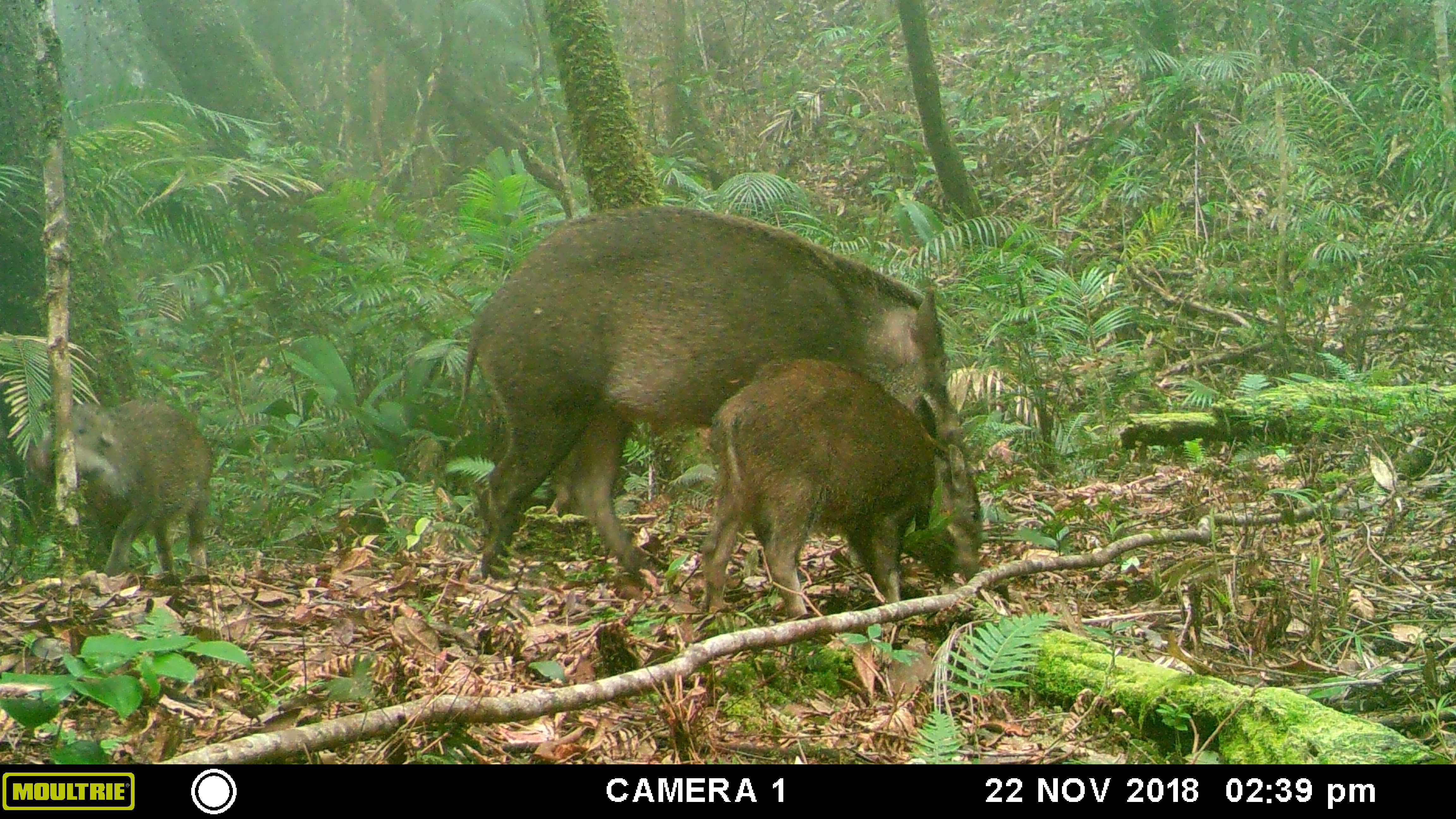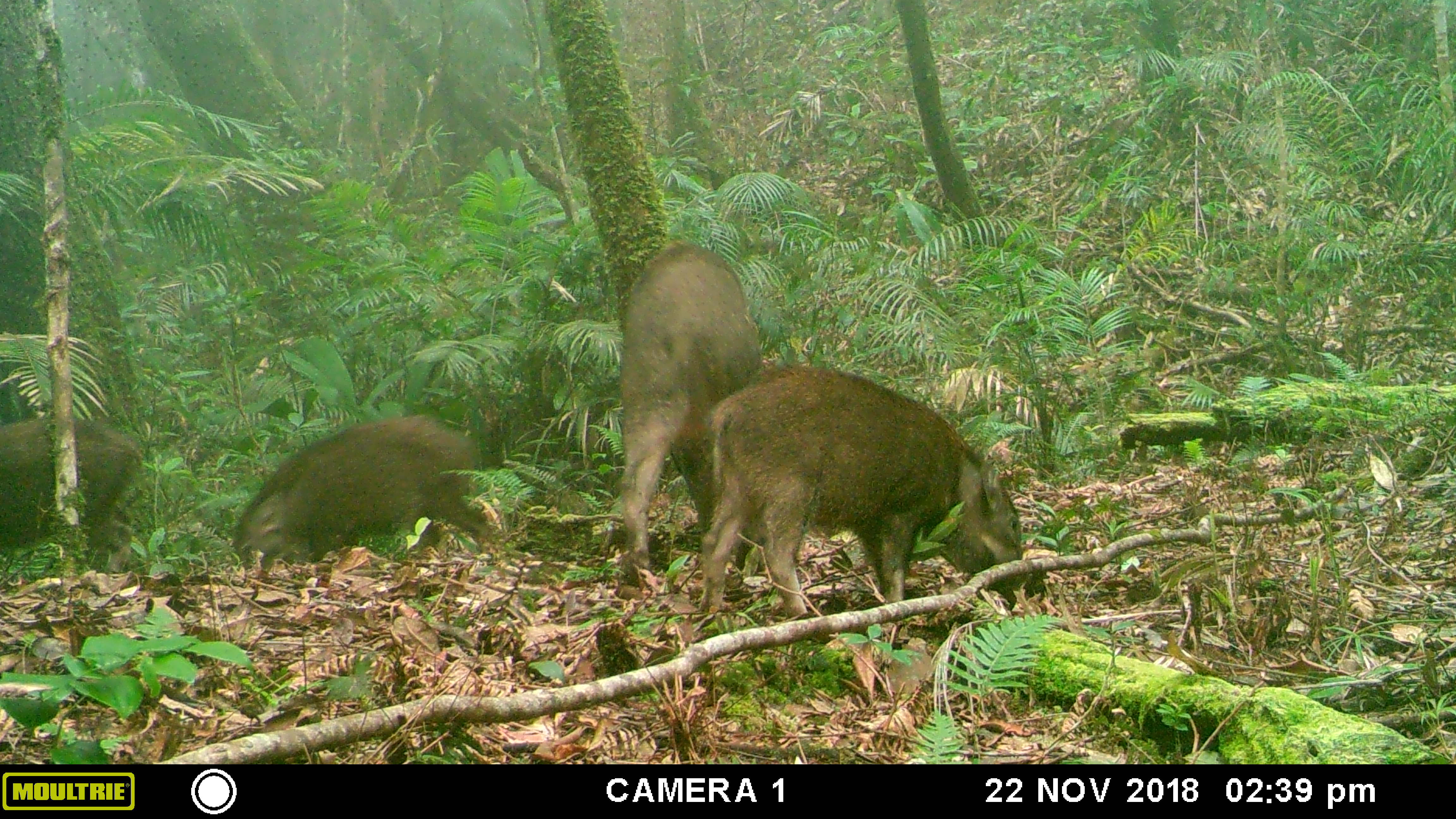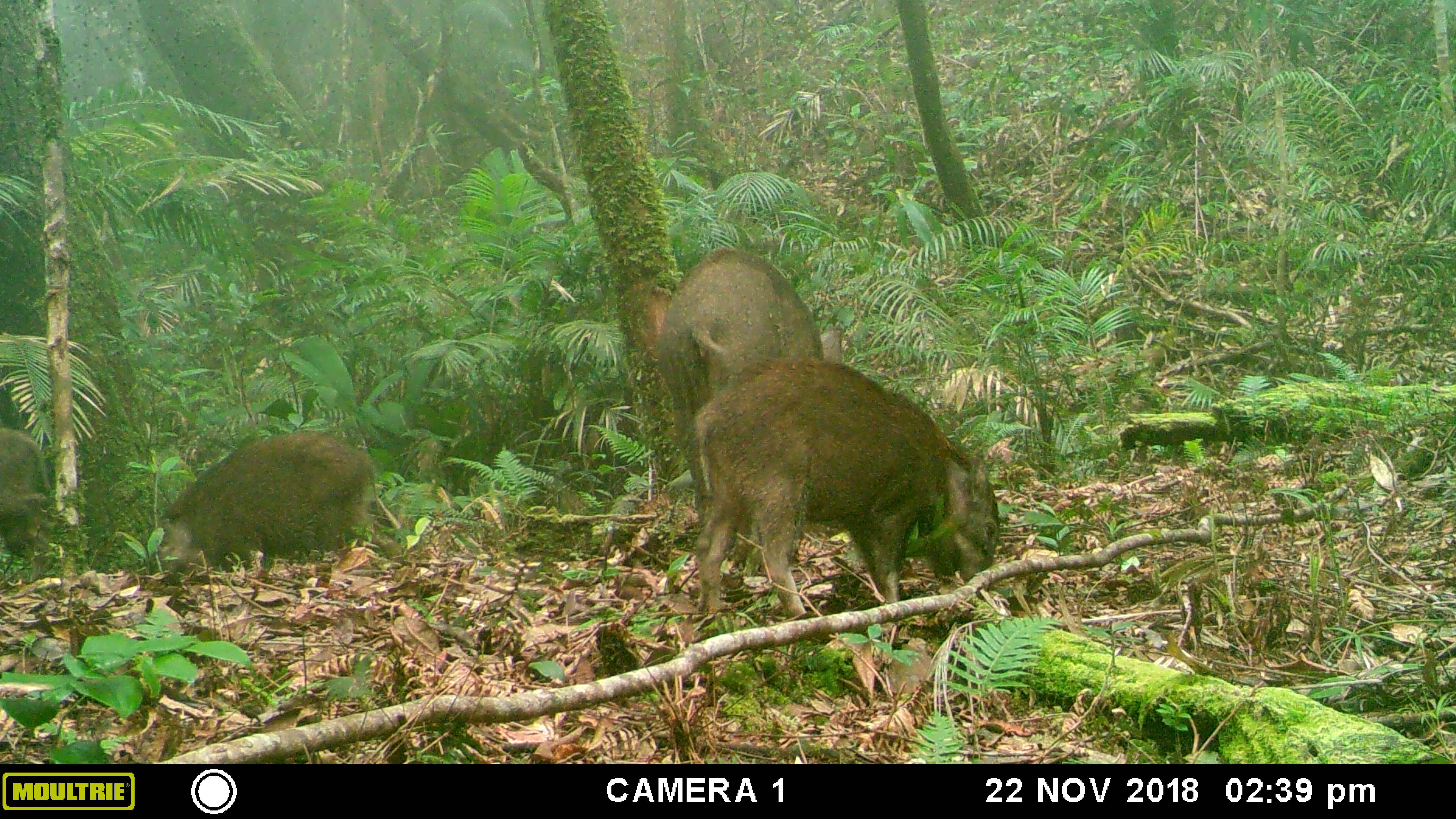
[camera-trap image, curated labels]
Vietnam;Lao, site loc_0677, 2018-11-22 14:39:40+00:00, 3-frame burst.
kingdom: Animalia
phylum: Chordata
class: Mammalia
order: Artiodactyla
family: Suidae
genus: Sus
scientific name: Sus scrofa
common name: eurasian wild pig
Eurasian wild pig (Sus scrofa). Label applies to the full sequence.